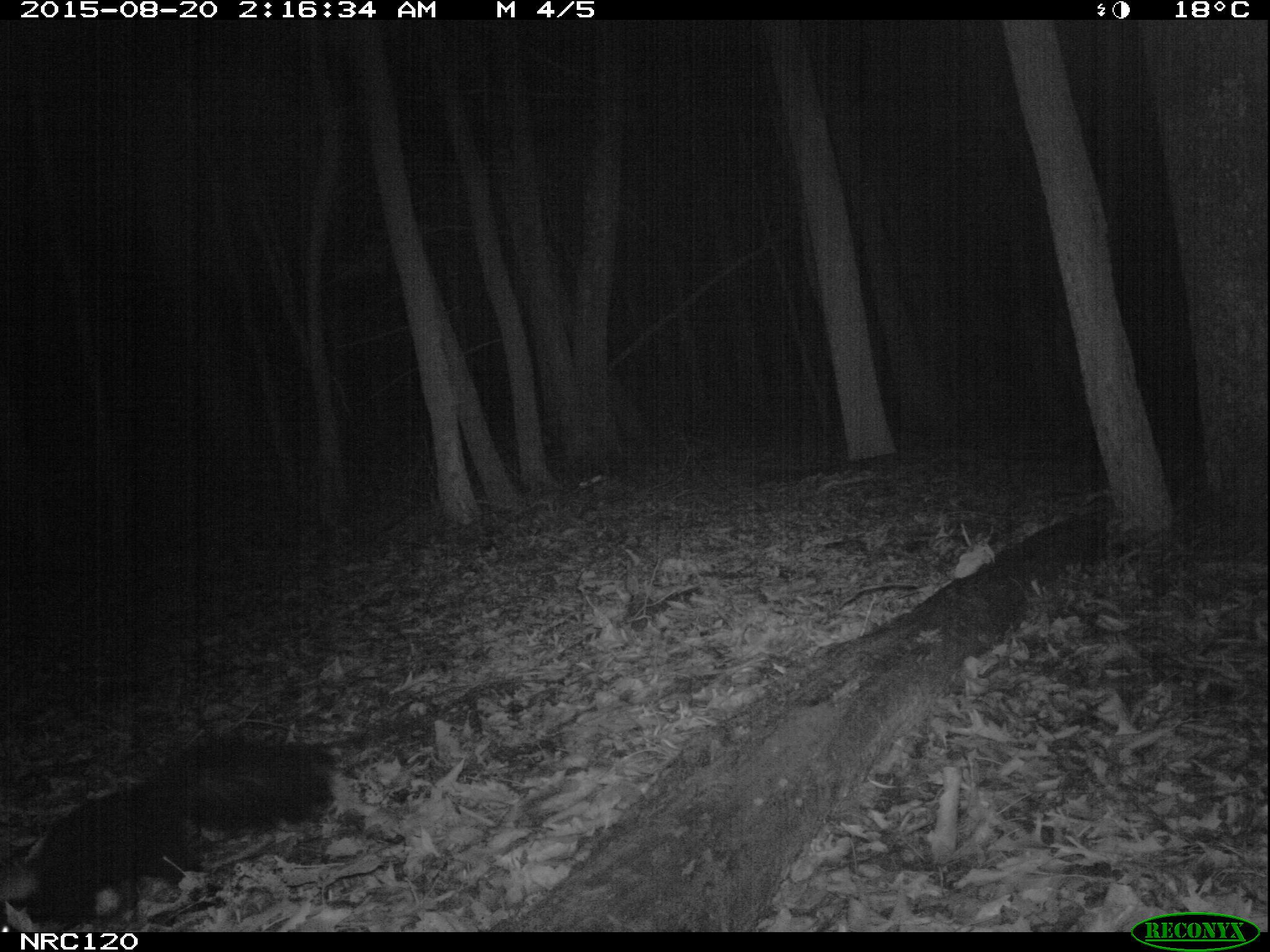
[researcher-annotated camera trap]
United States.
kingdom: Animalia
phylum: Chordata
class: Mammalia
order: Carnivora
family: Mephitidae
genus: Mephitis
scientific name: Mephitis mephitis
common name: striped skunk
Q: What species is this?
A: Striped Skunk (Mephitis mephitis).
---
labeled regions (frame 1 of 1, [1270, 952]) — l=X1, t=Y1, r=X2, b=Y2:
Striped Skunk: l=0, t=716, r=343, b=930